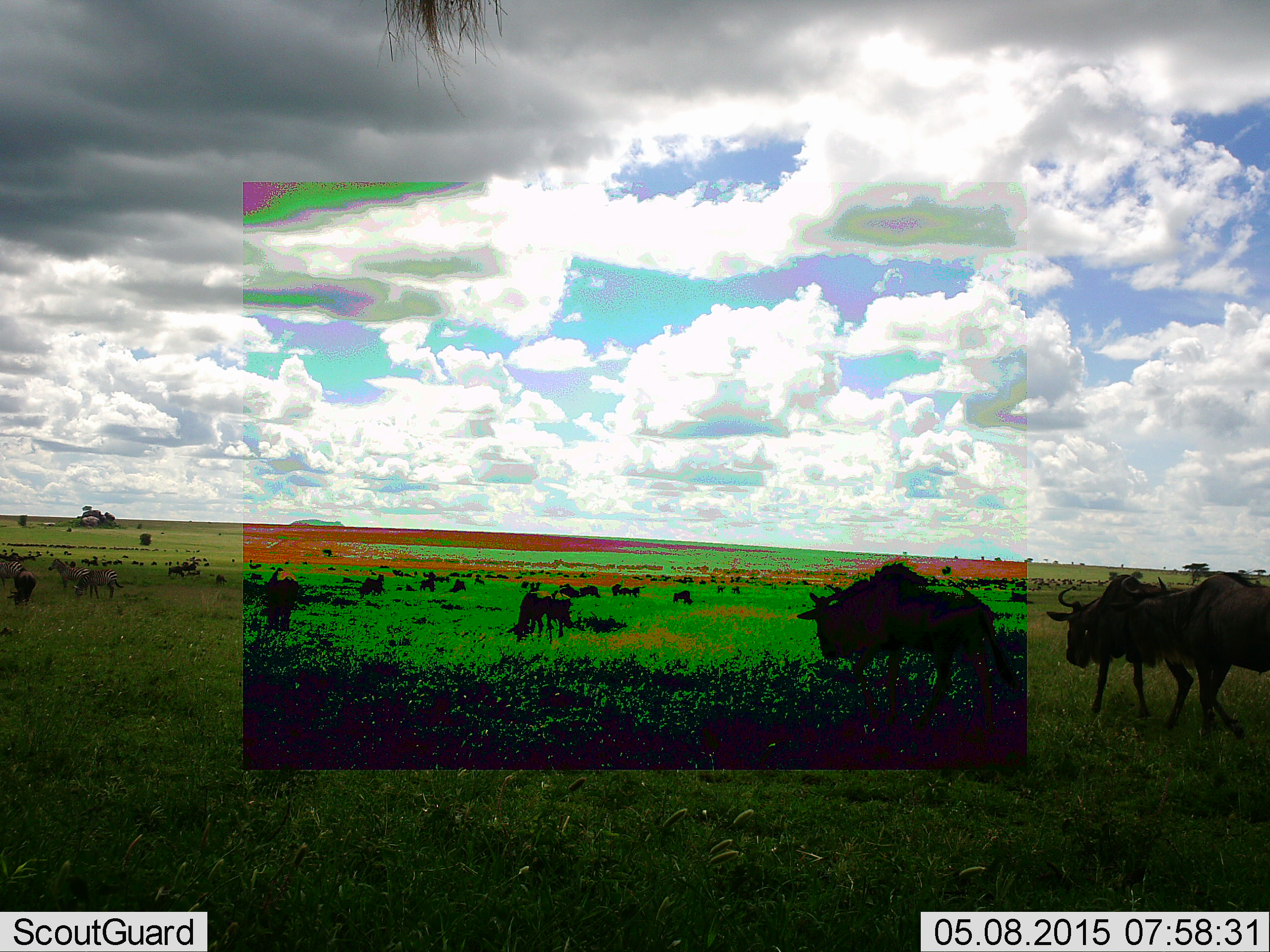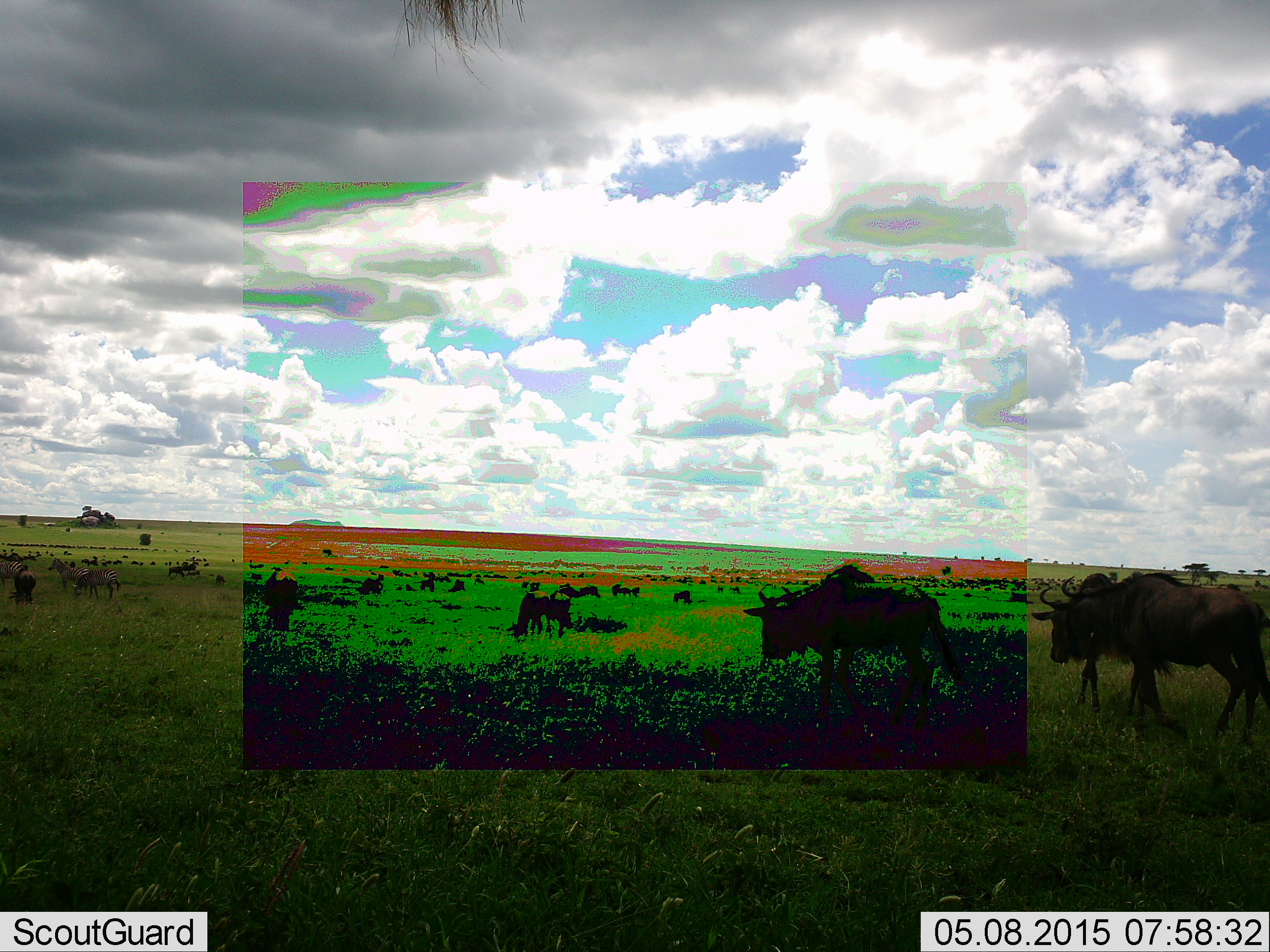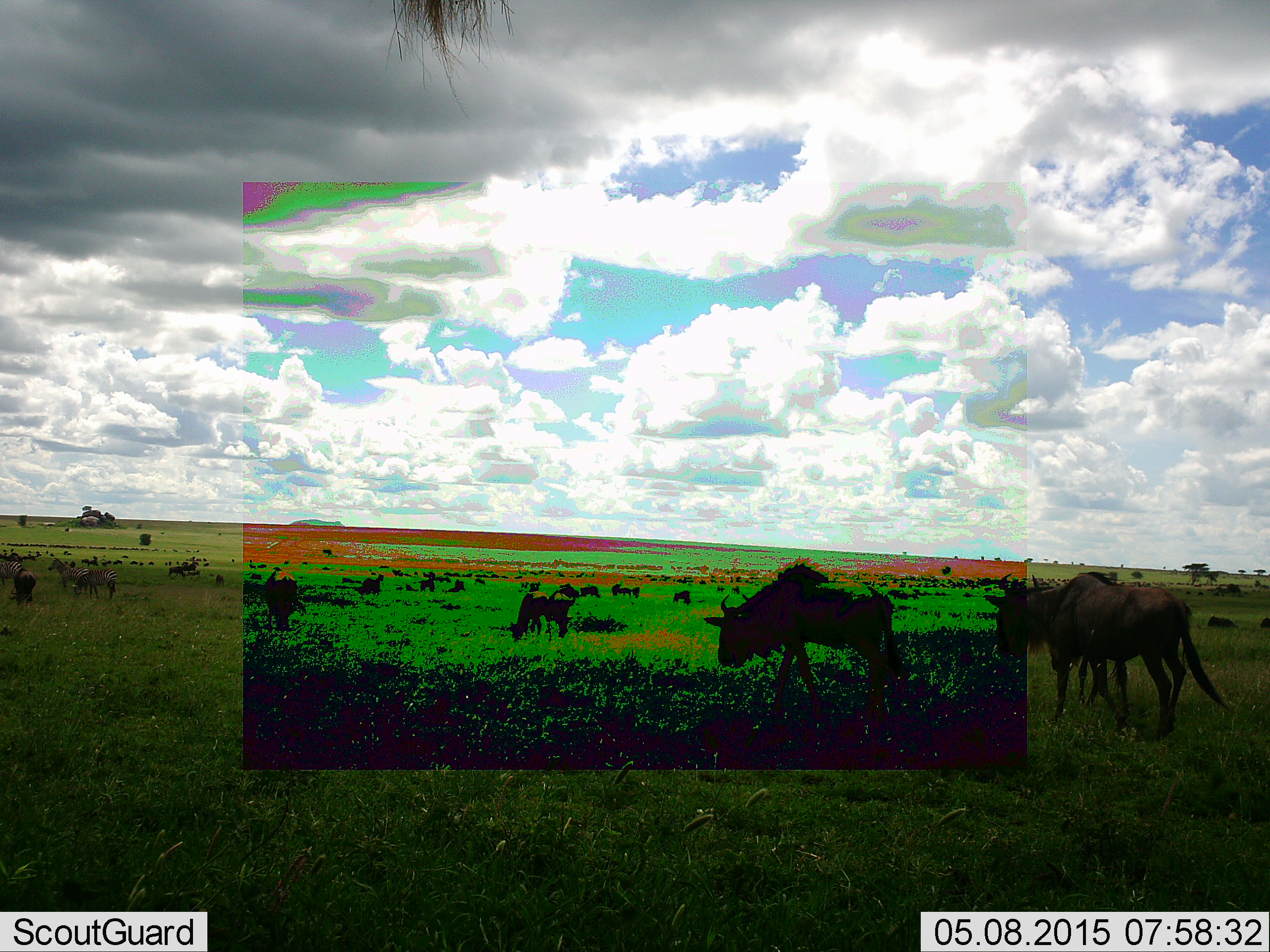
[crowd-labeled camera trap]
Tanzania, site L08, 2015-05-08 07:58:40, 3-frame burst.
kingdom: Animalia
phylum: Chordata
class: Mammalia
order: Artiodactyla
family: Bovidae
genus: Connochaetes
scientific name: Connochaetes taurinus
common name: blue wildebeest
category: wildebeest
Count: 11-50.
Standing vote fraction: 18%.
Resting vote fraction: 18%.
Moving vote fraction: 82%.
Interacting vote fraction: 0%.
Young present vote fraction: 0%.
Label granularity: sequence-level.